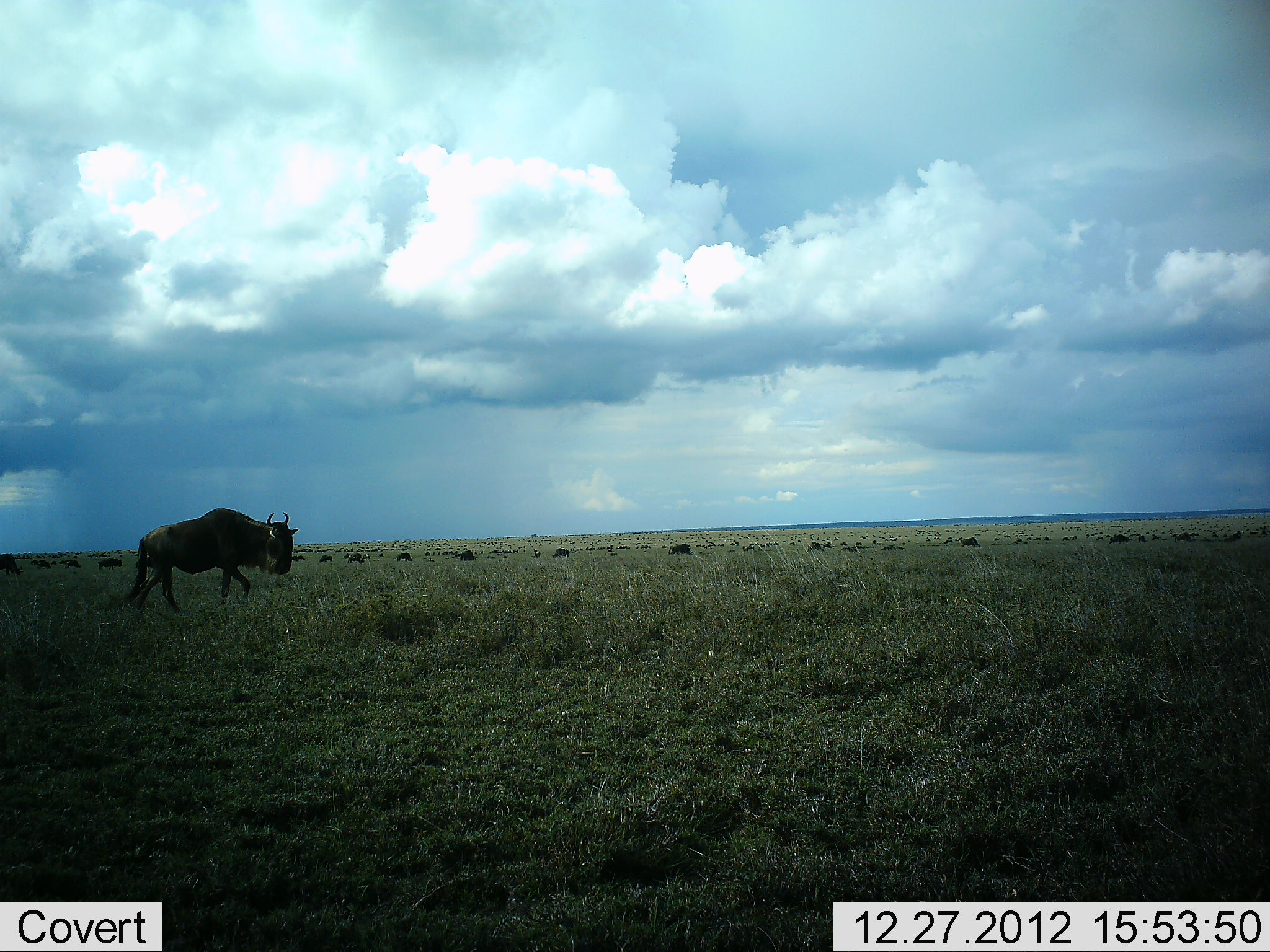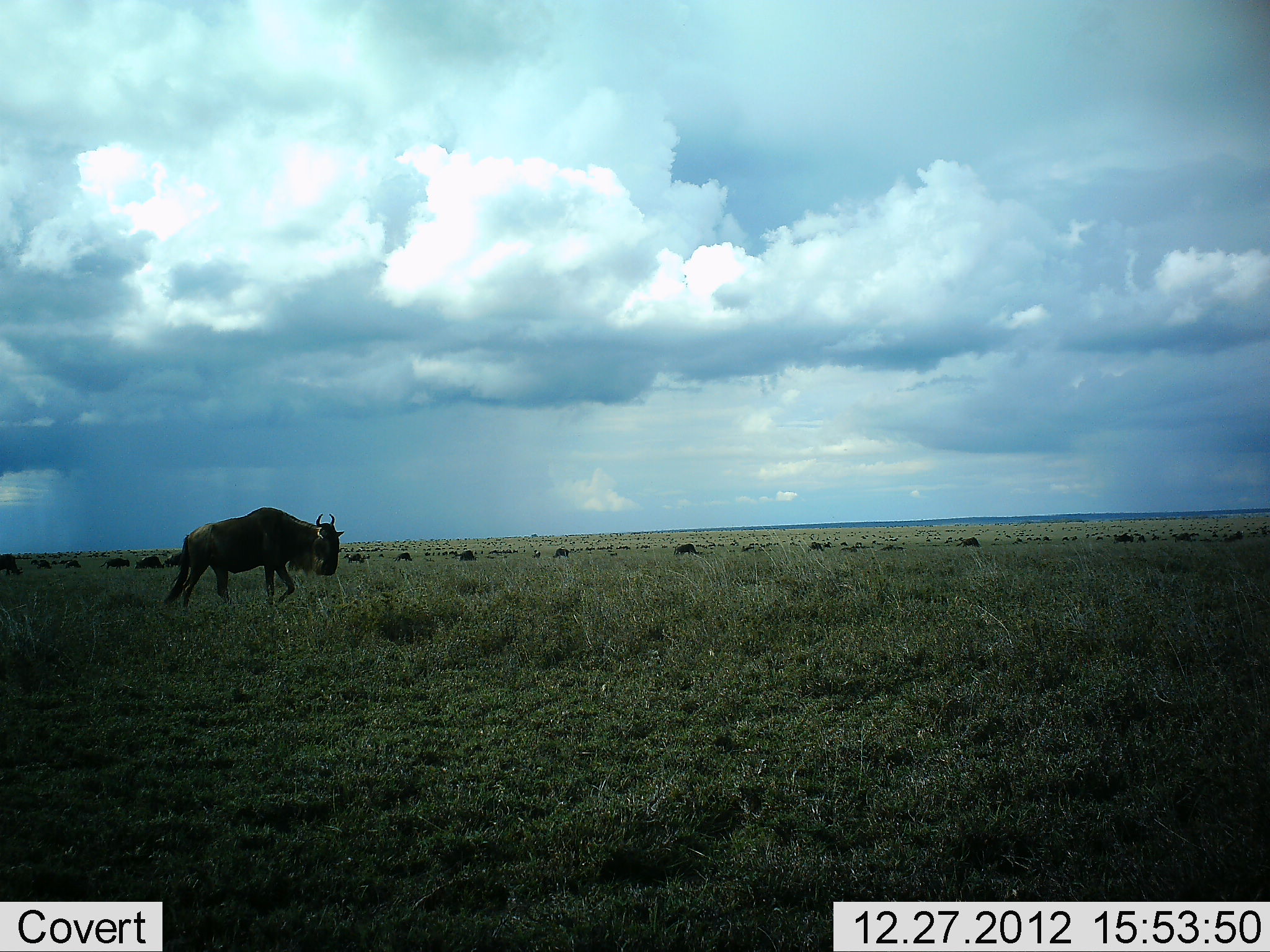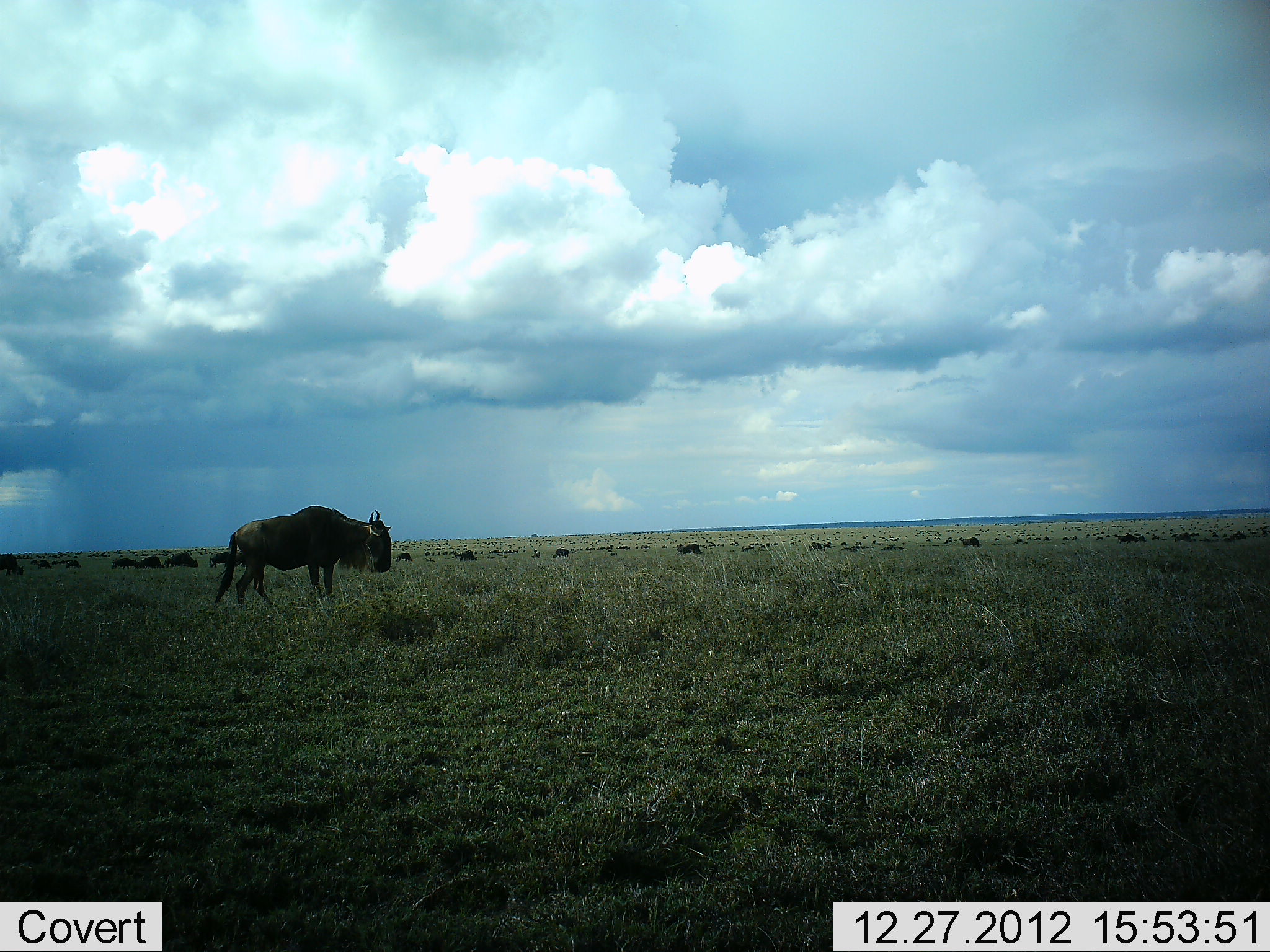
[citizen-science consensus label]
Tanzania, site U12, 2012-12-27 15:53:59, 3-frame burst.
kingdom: Animalia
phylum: Chordata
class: Mammalia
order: Artiodactyla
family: Bovidae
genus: Connochaetes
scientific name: Connochaetes taurinus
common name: blue wildebeest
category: wildebeest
Wildebeest (blue wildebeest) (Connochaetes taurinus), count 11-50. Behavior (volunteer vote fractions): standing 50%, resting 0%, moving 100%, interacting 0%. Young present (vote fraction): 0%. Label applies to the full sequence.